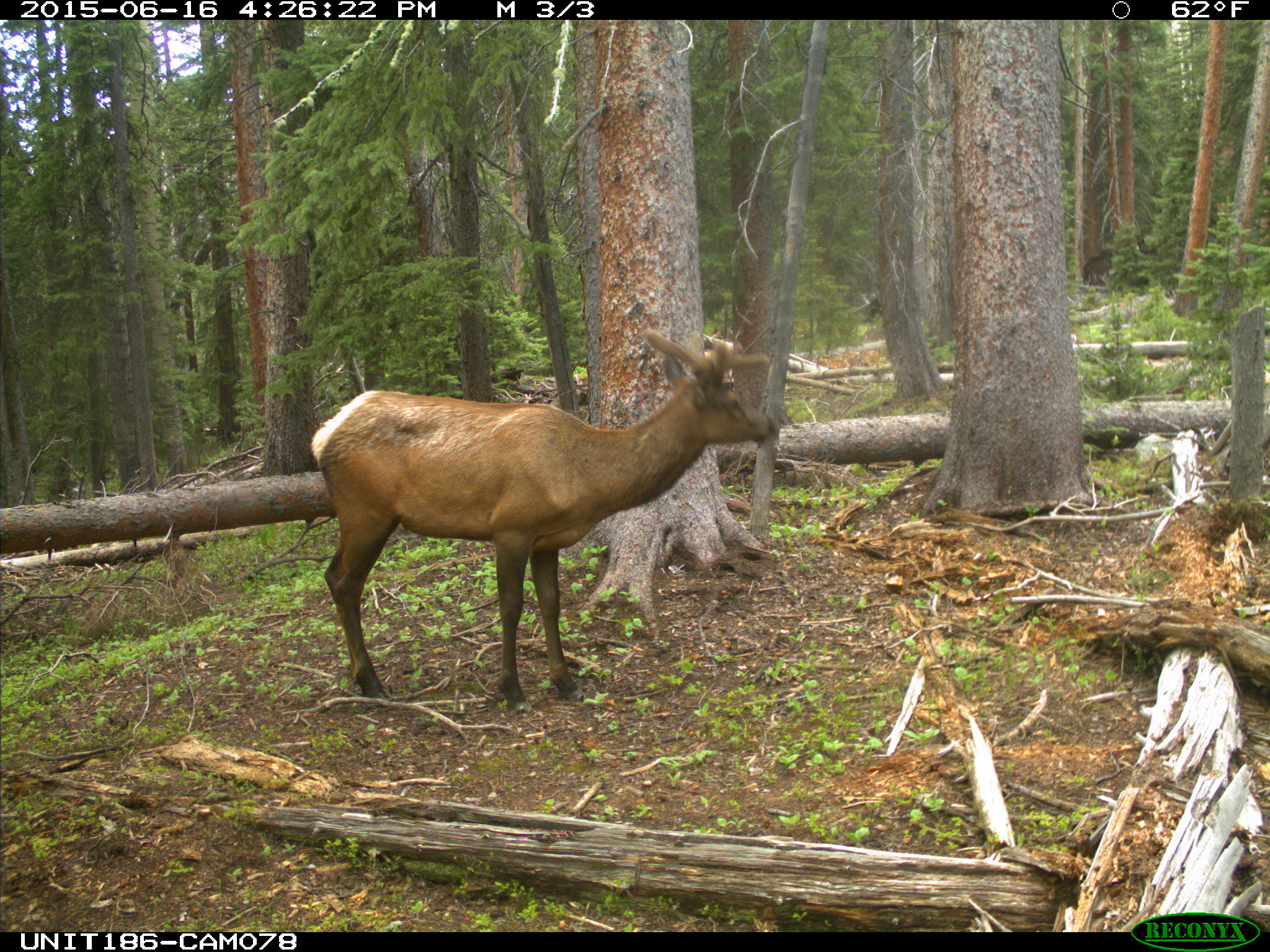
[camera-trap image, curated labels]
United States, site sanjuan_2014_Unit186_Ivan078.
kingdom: Animalia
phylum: Chordata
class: Mammalia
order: Artiodactyla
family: Cervidae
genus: Cervus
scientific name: Cervus elaphus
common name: red deer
Cervus elaphus (red deer).